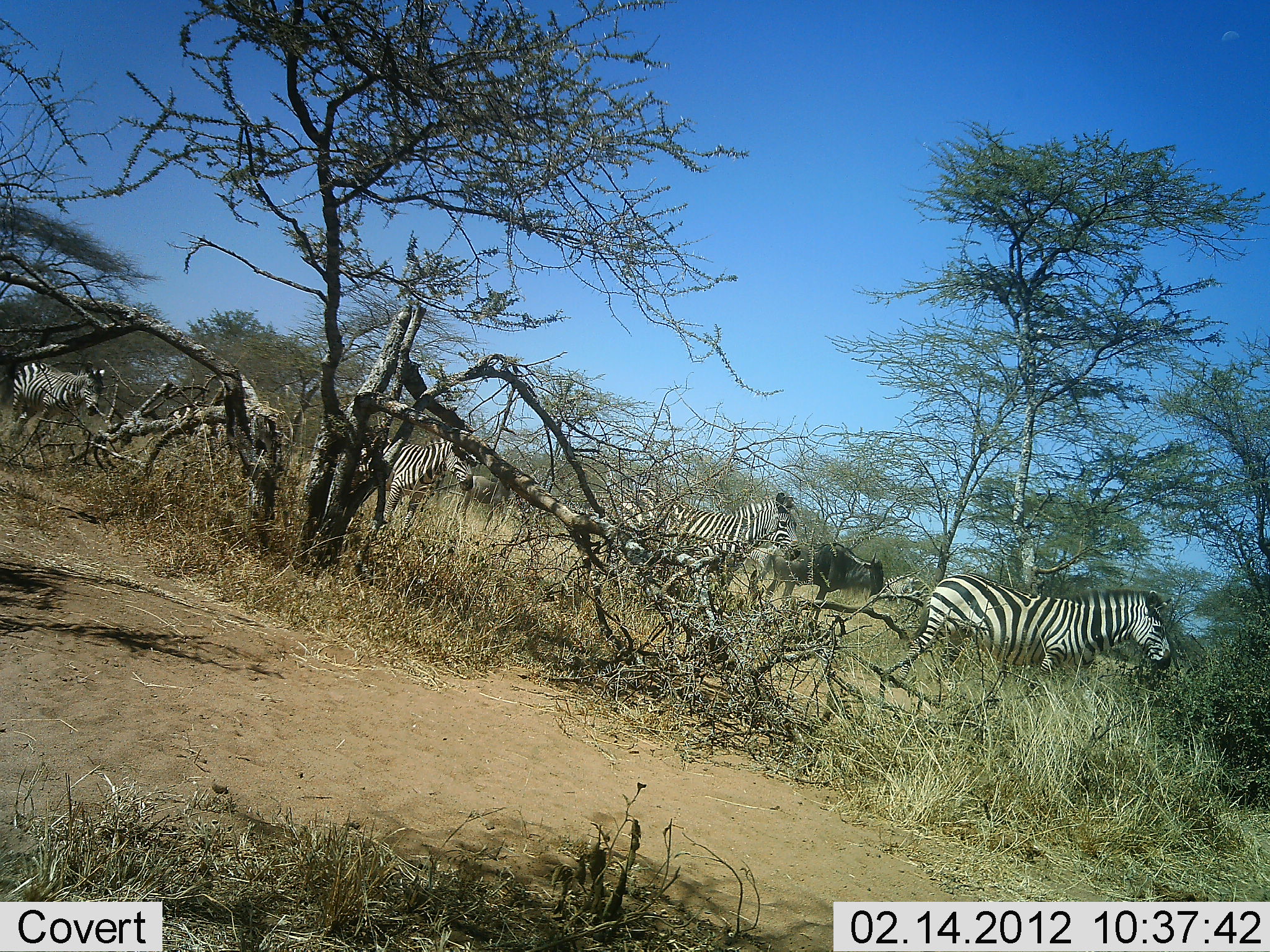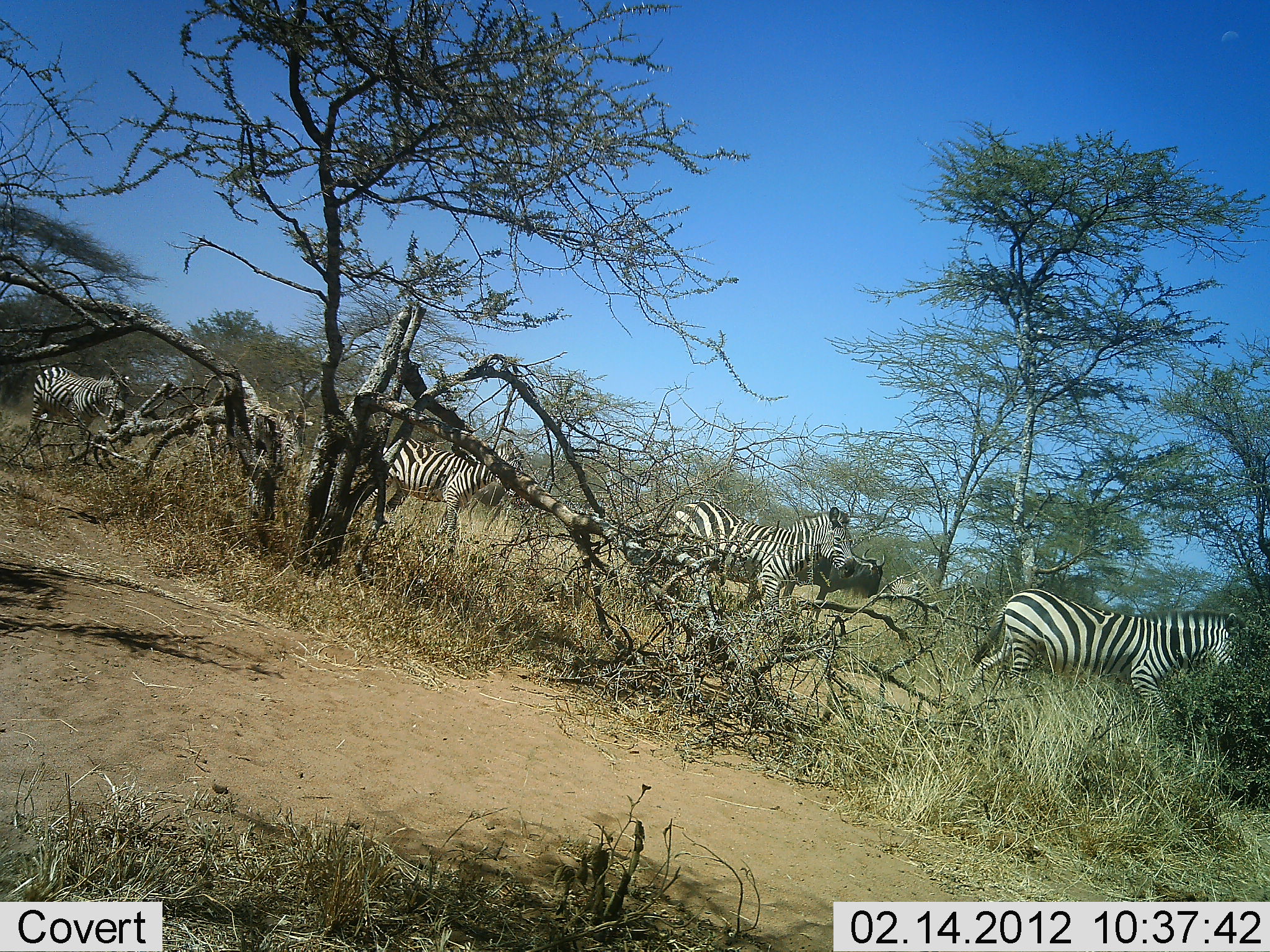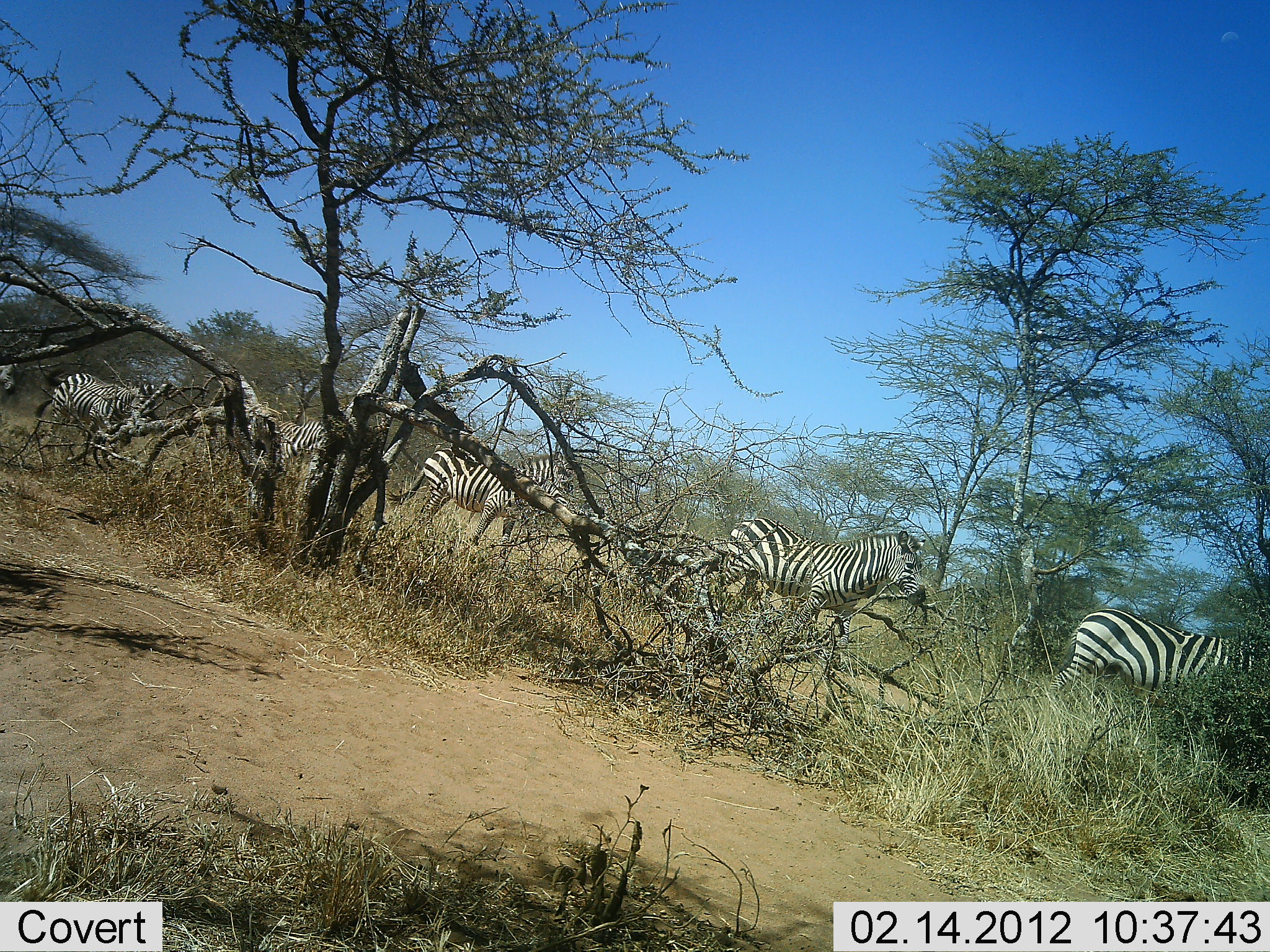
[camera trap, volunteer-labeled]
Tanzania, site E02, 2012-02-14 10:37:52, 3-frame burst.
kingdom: Animalia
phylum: Chordata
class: Mammalia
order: Artiodactyla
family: Bovidae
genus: Connochaetes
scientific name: Connochaetes taurinus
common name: blue wildebeest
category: wildebeest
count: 1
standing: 83%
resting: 0%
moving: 17%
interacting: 0%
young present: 0%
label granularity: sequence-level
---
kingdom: Animalia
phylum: Chordata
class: Mammalia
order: Perissodactyla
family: Equidae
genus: Equus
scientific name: Equus quagga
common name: plains zebra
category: zebra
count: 6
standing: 7%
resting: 0%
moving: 100%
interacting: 3%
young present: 0%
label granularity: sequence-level